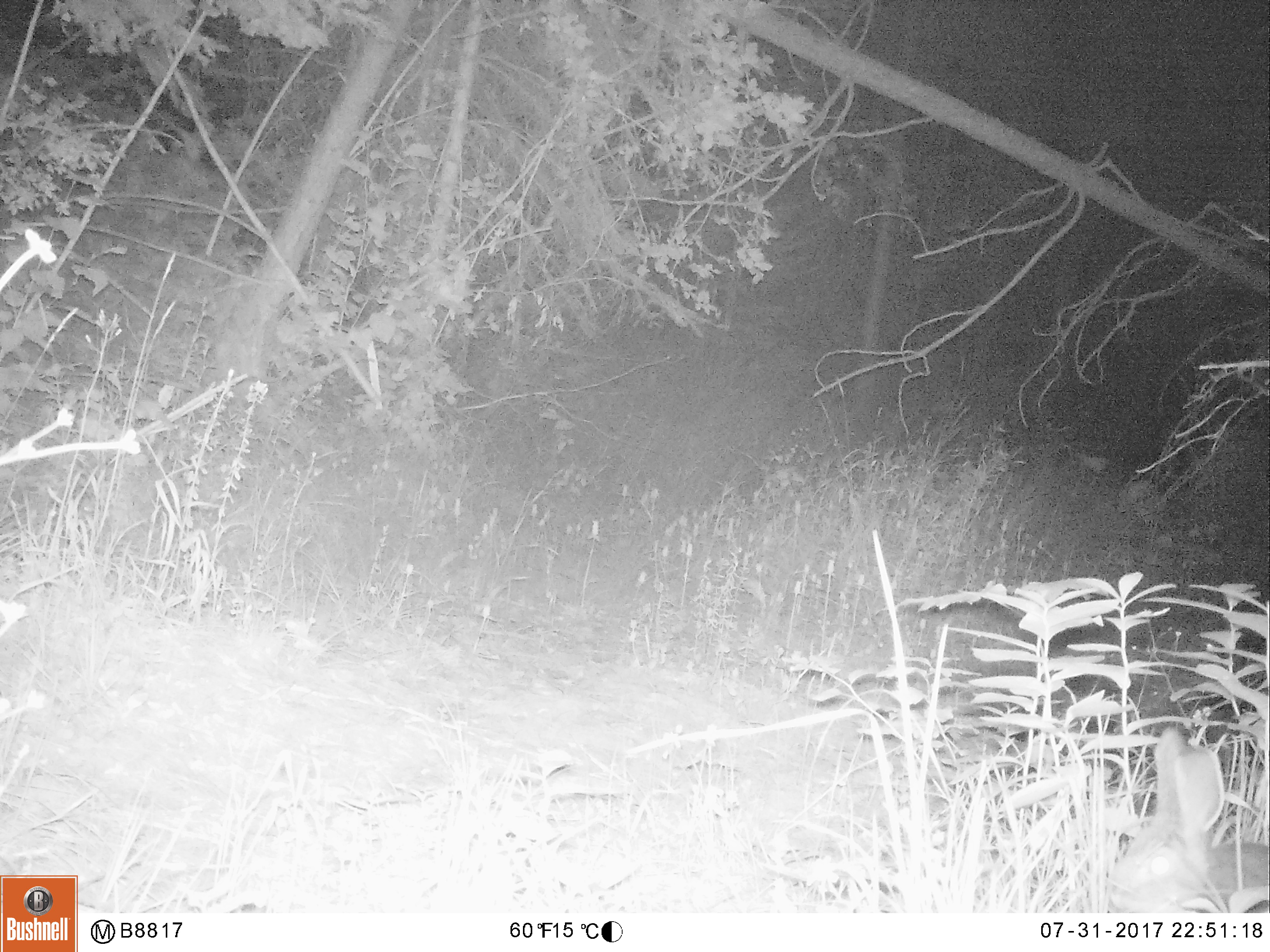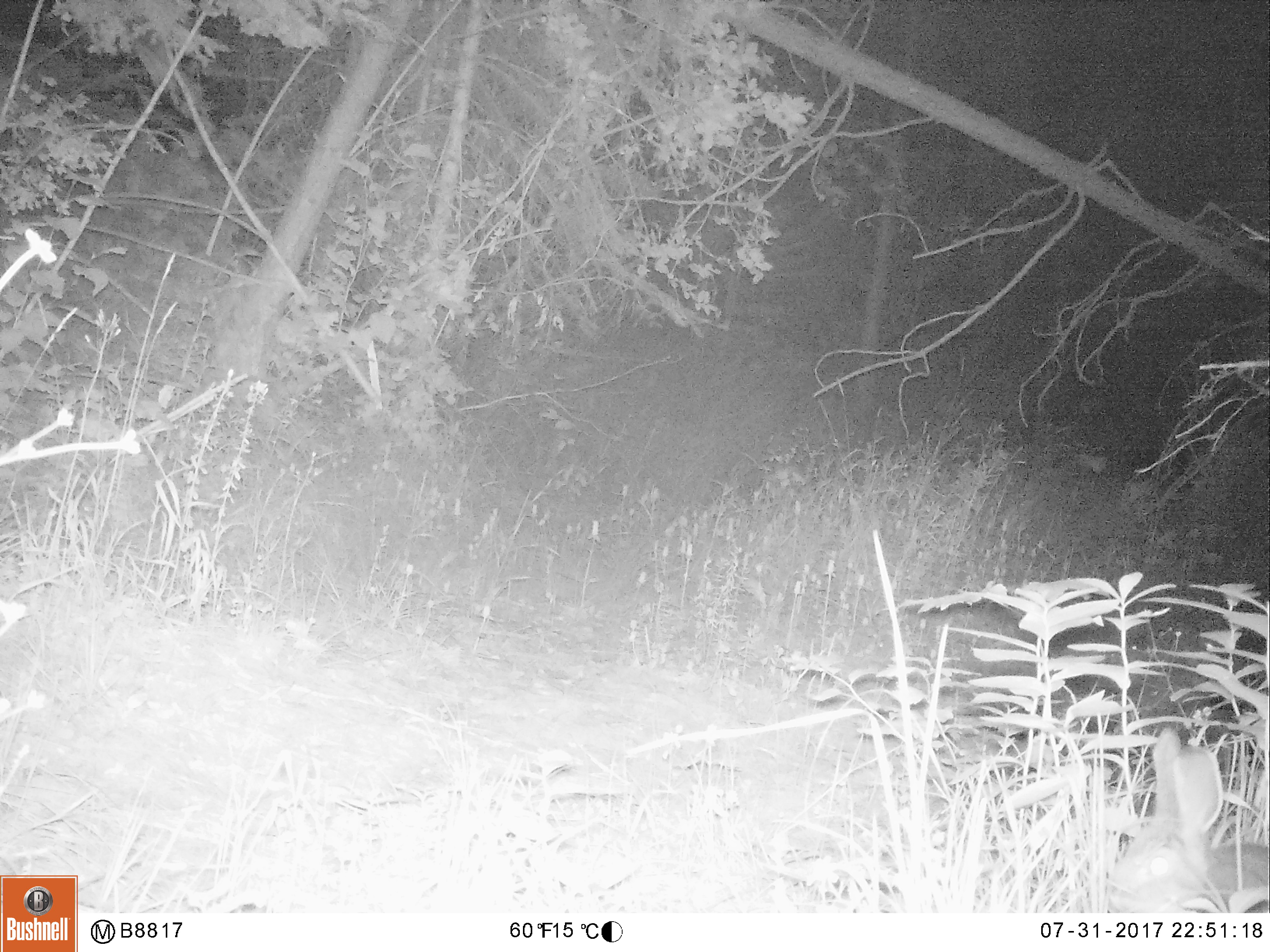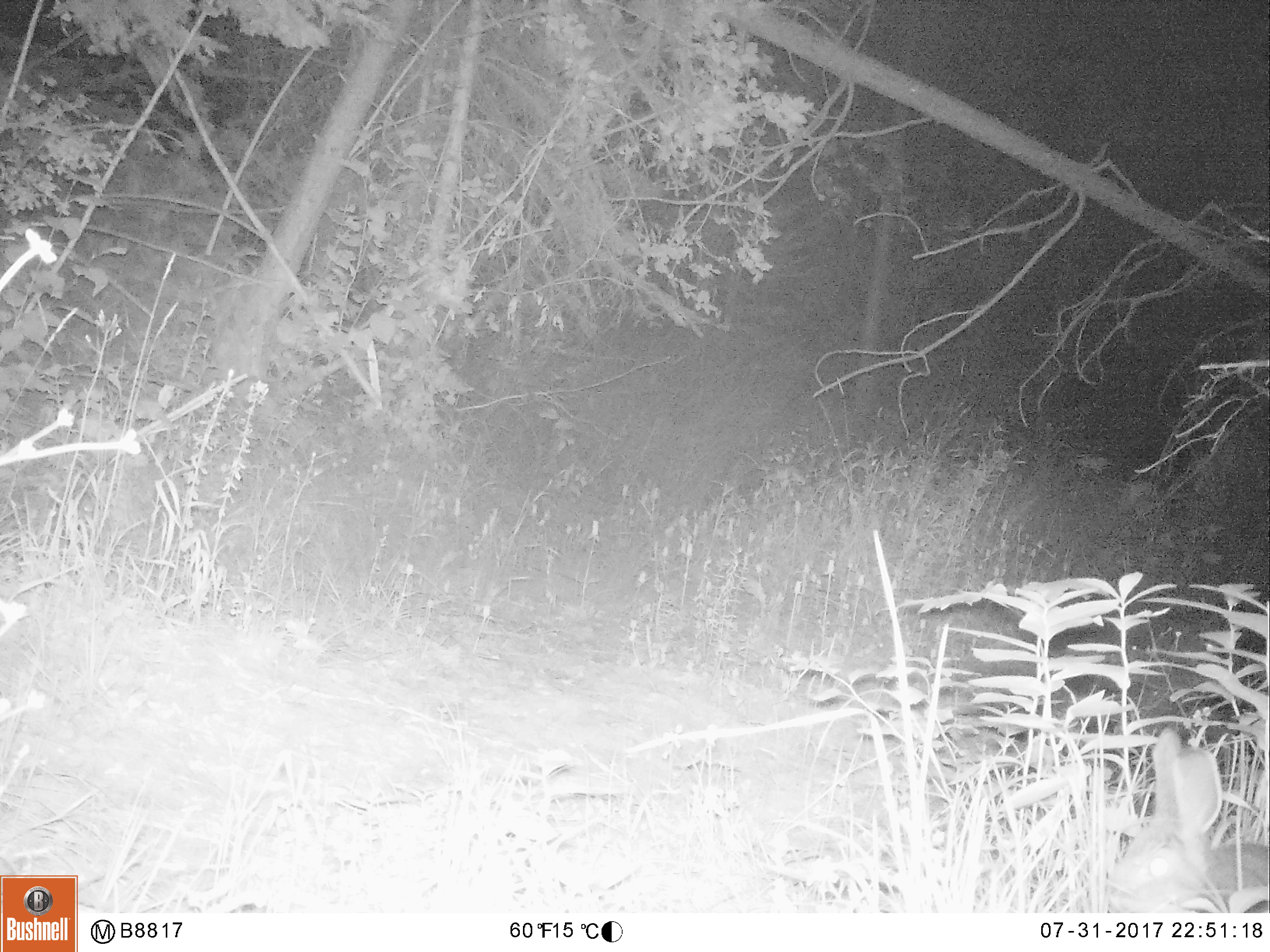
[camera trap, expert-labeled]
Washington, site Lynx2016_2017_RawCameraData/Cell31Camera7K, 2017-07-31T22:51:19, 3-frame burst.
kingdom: Animalia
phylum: Chordata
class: Mammalia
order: Lagomorpha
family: Leporidae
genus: Lepus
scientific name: Lepus americanus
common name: snowshoe hare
Lepus americanus (snowshoe hare). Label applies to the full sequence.